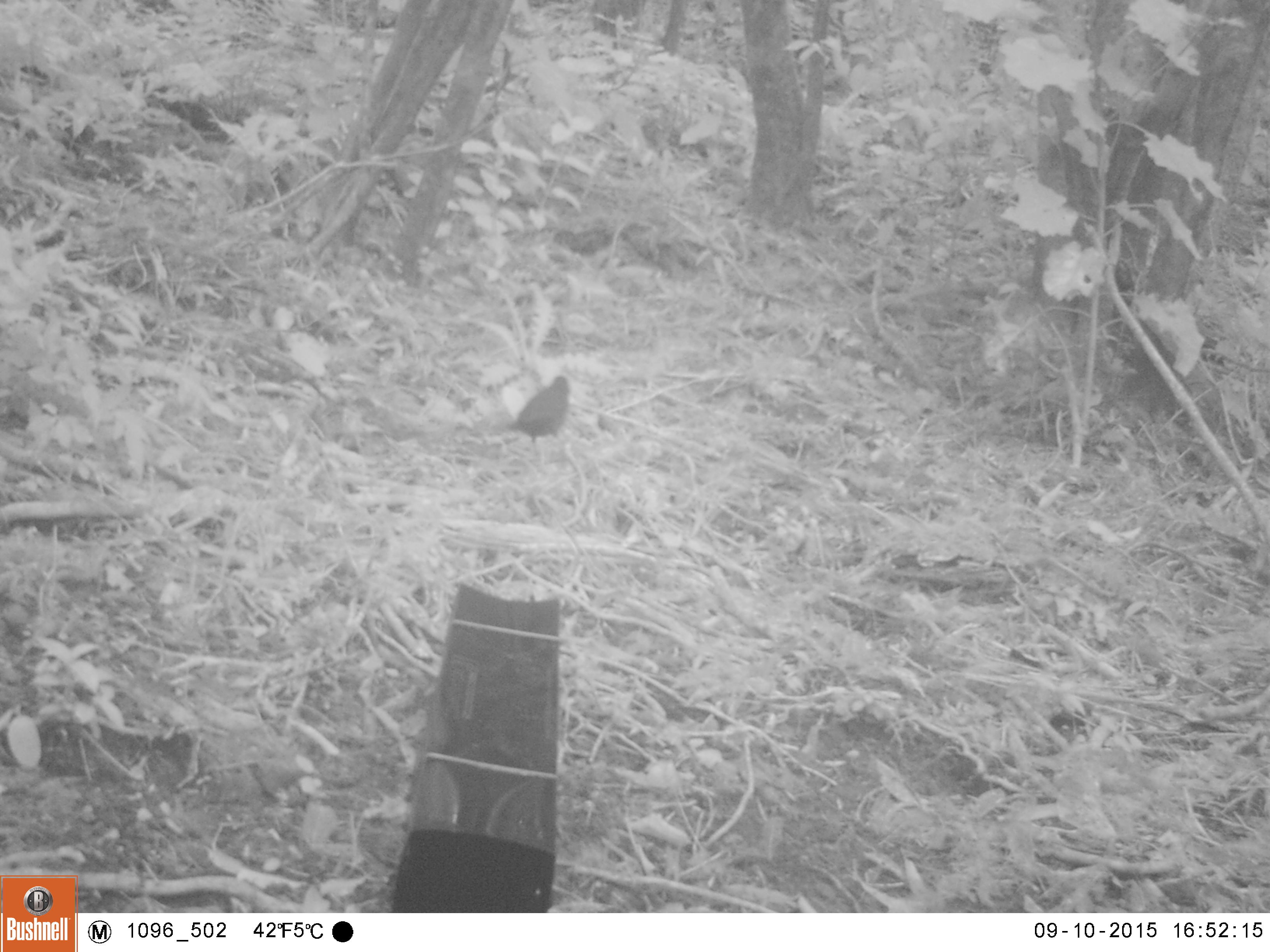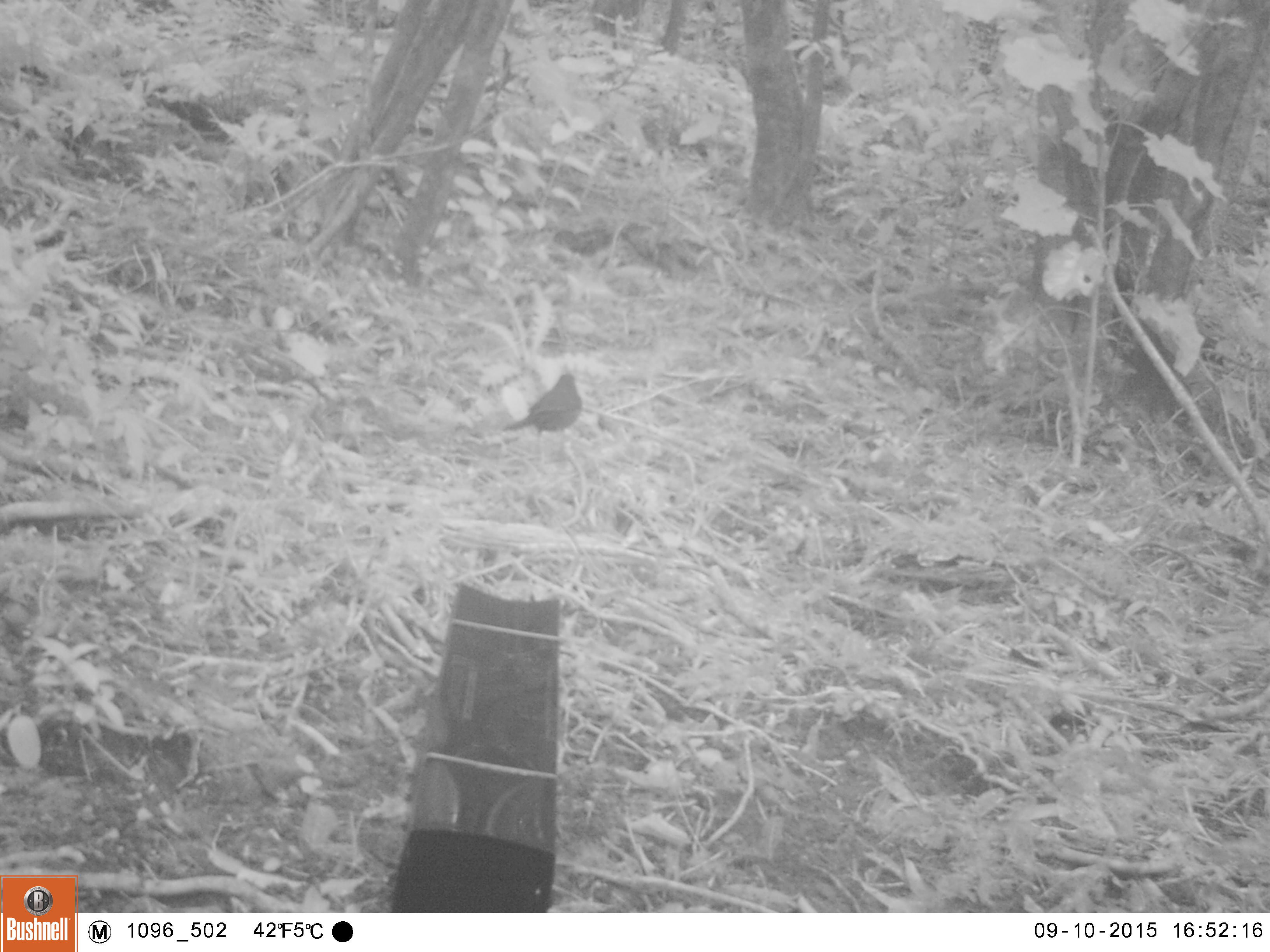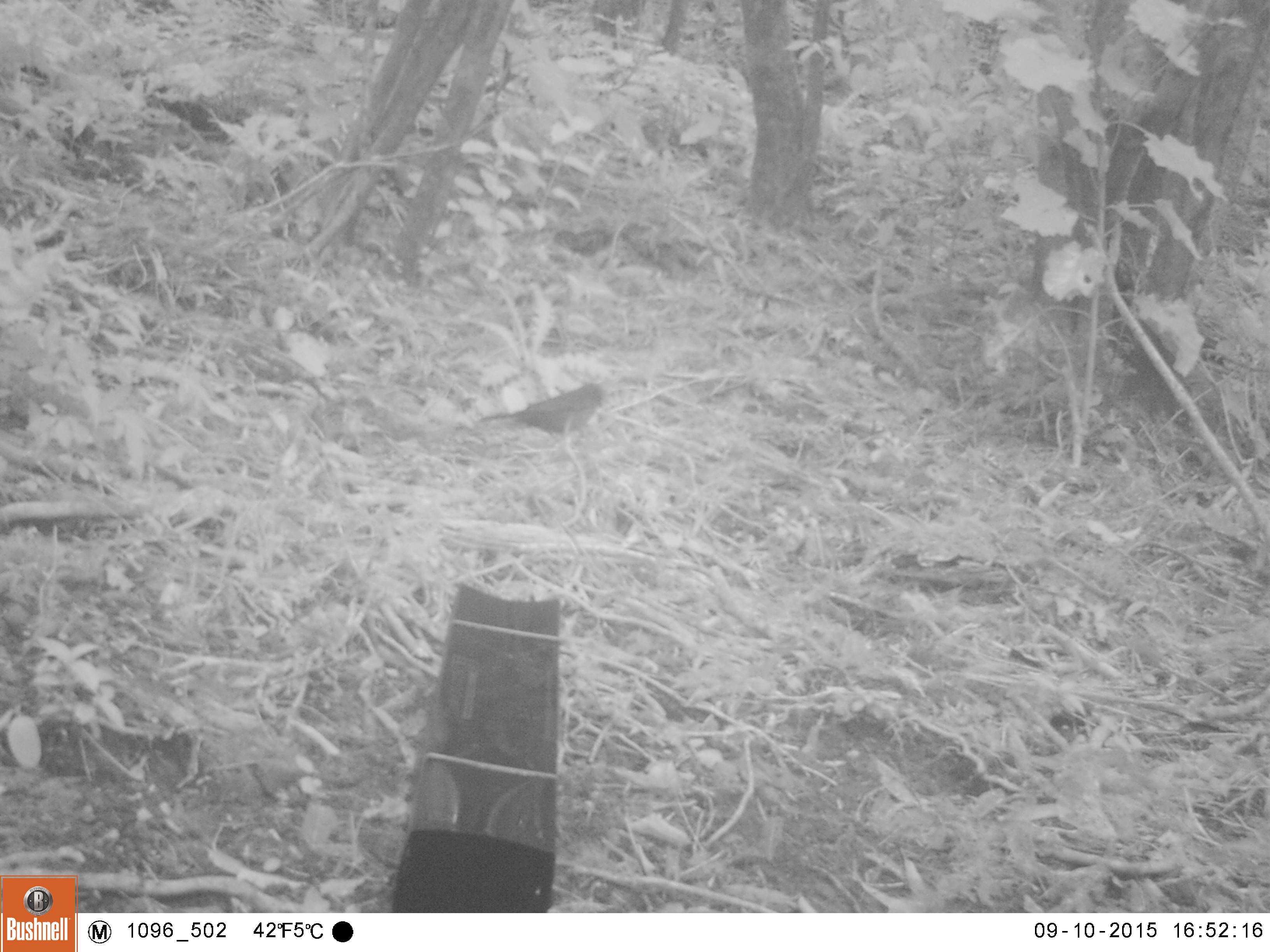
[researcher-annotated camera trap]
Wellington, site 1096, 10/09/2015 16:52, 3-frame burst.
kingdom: Animalia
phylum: Chordata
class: Aves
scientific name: Aves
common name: bird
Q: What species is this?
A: Bird (Aves).